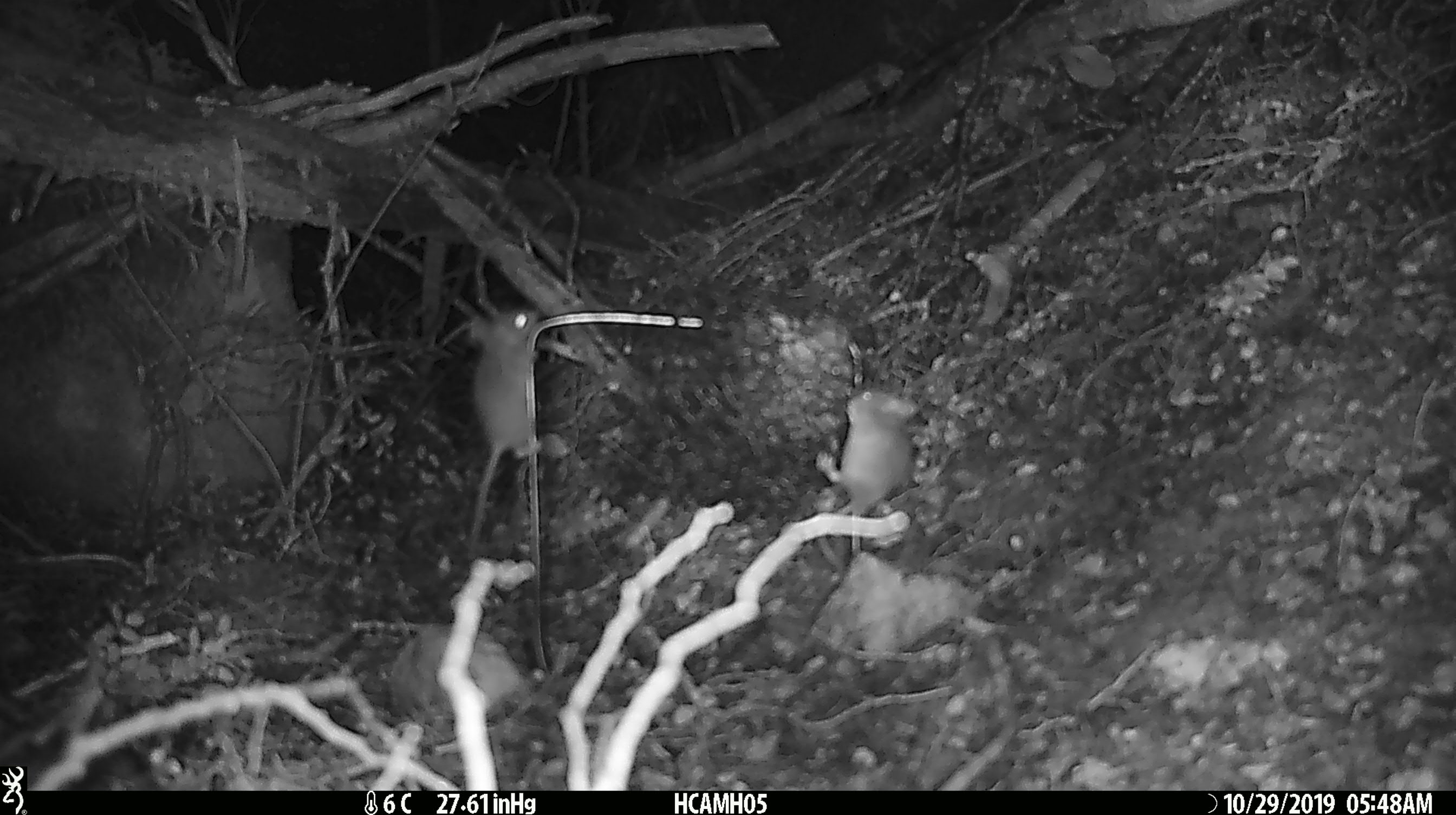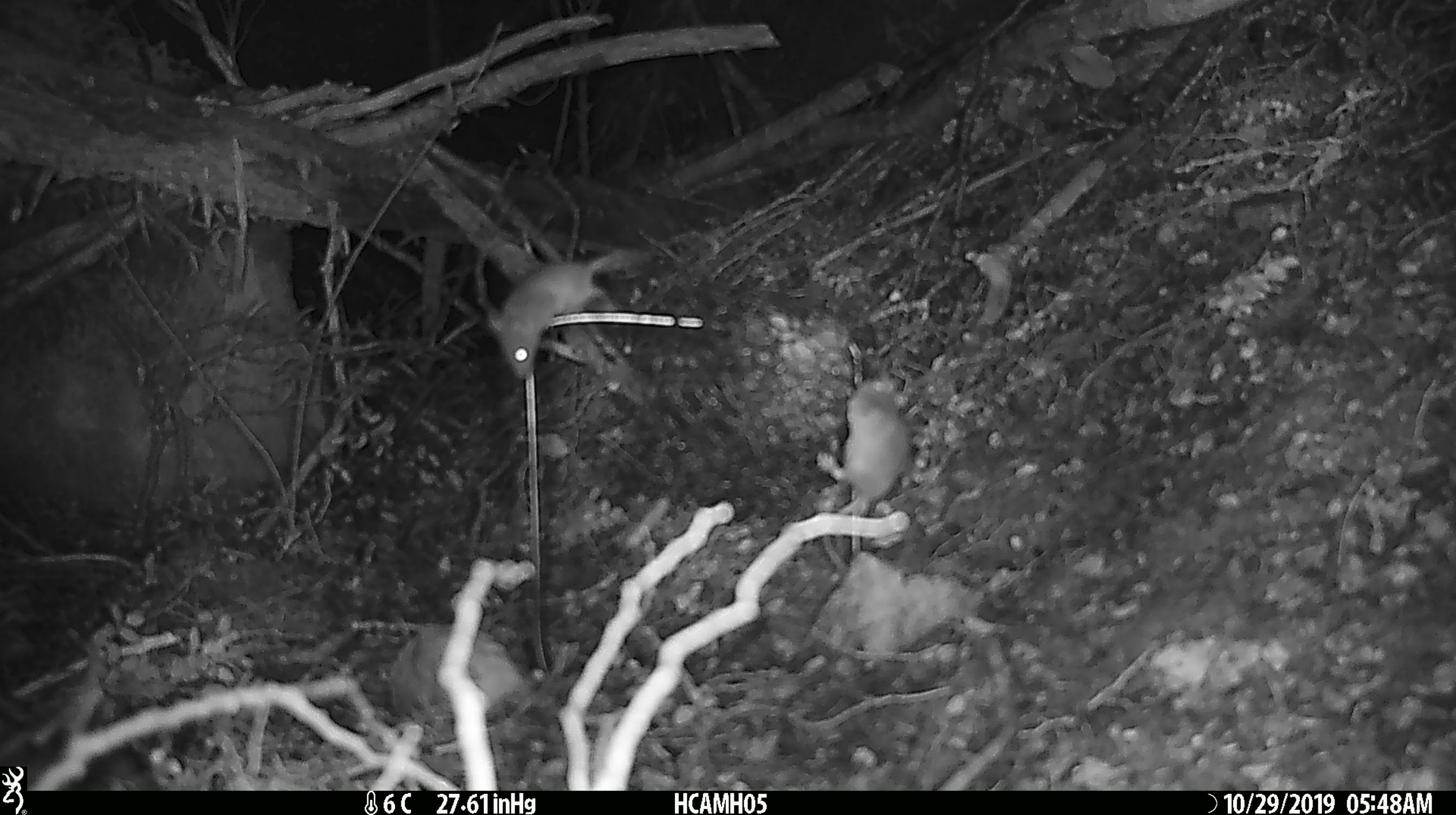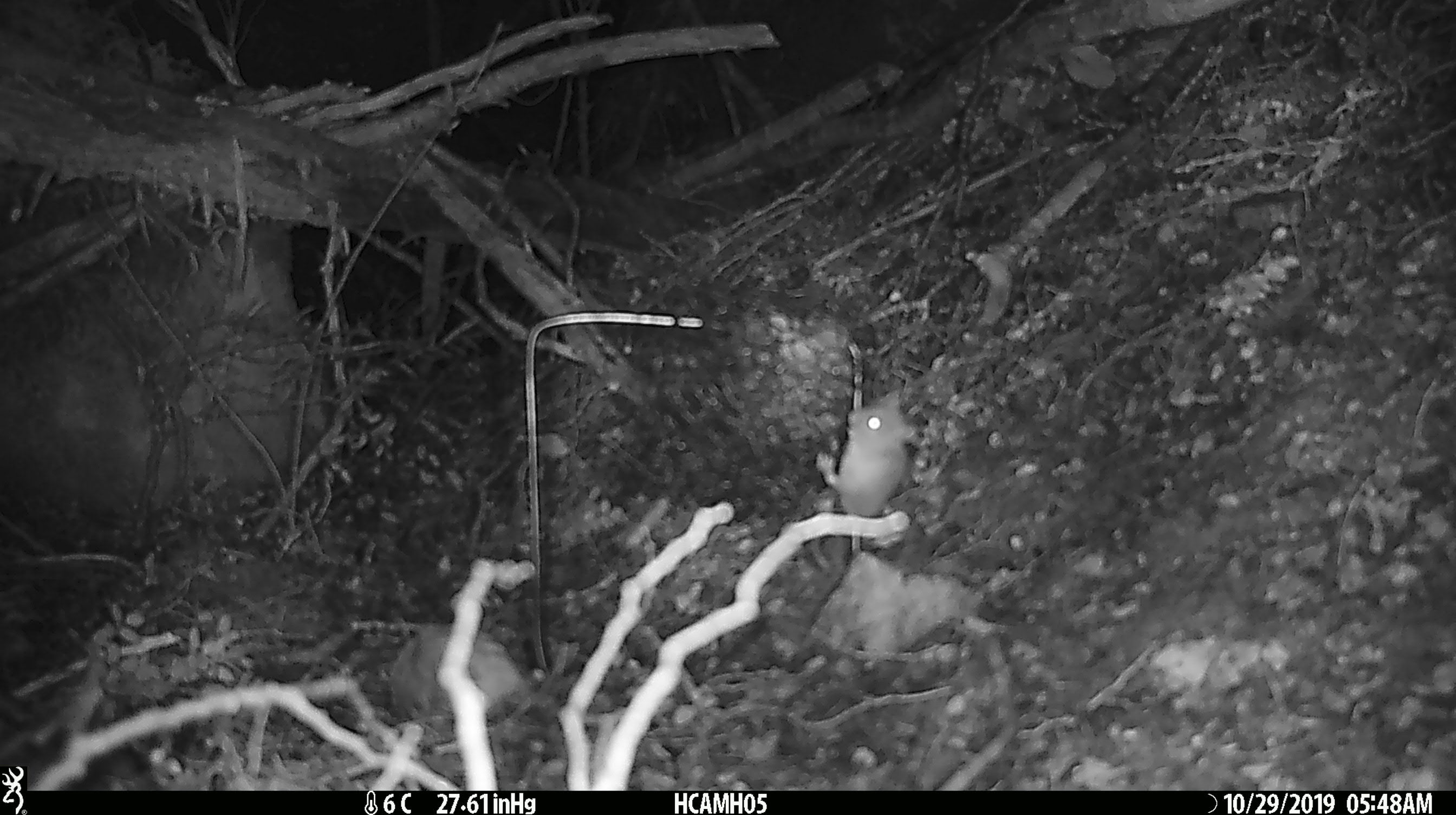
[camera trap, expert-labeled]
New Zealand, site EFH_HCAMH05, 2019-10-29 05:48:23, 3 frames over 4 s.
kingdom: Animalia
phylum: Chordata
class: Mammalia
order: Rodentia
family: Muridae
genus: Mus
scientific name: Mus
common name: mouse